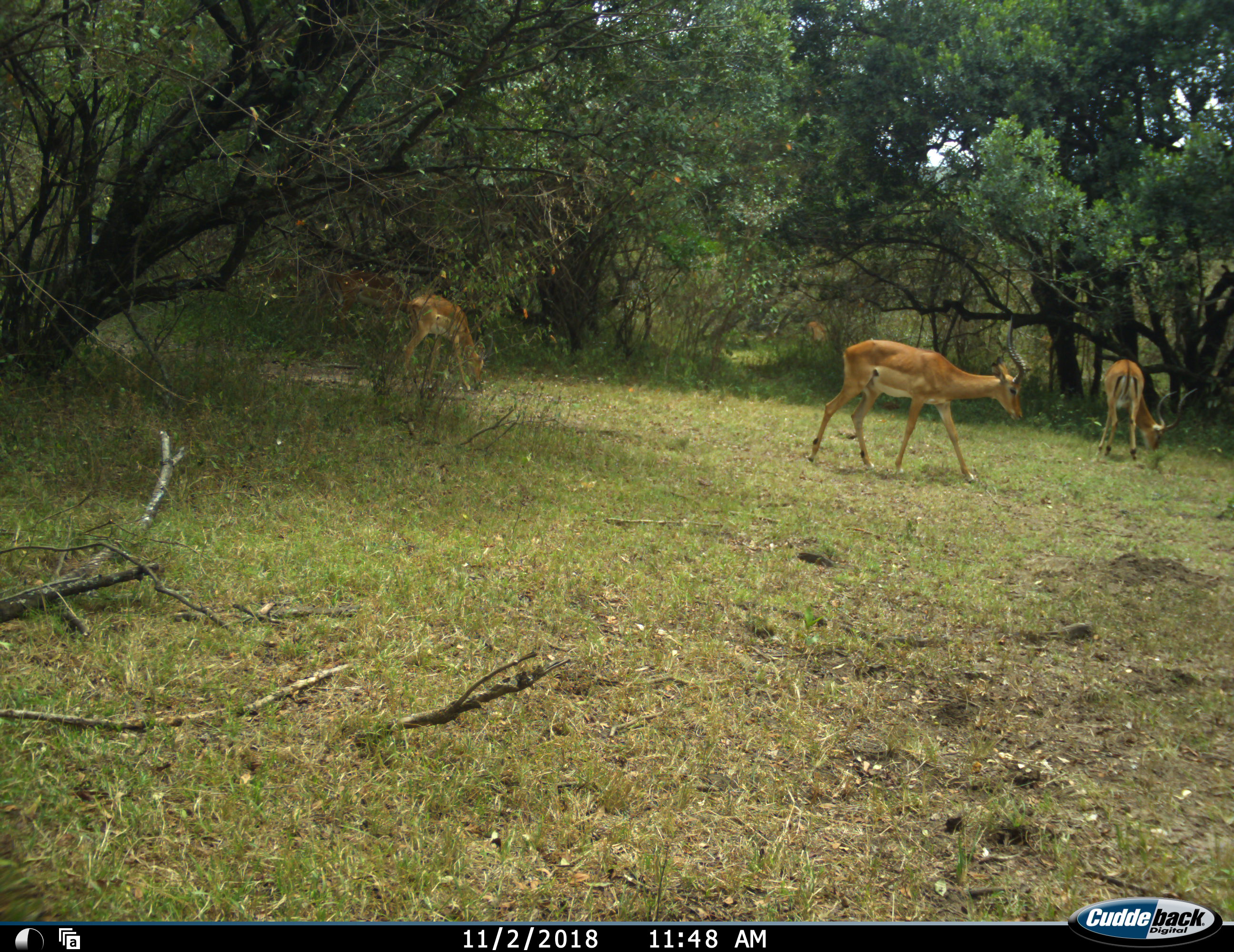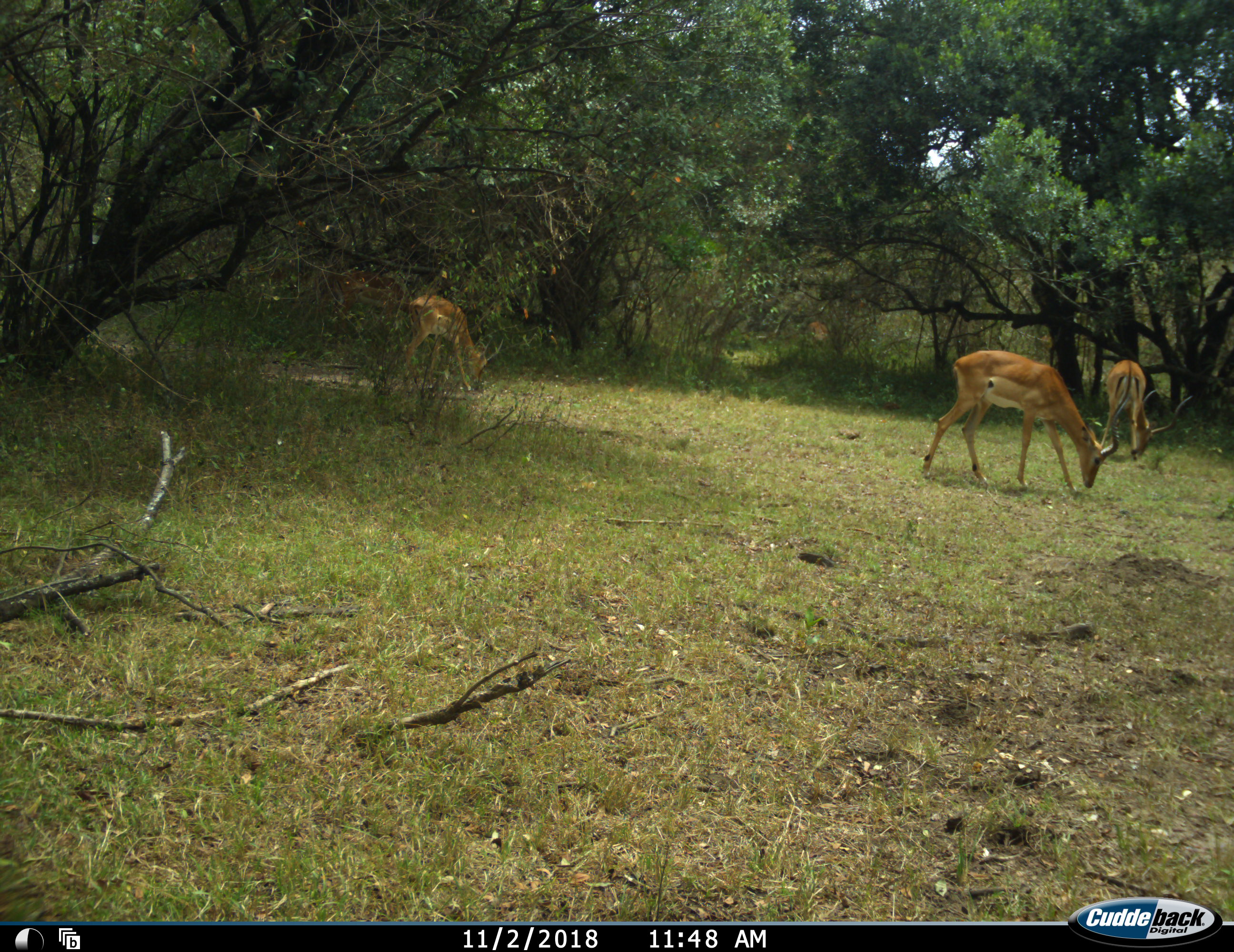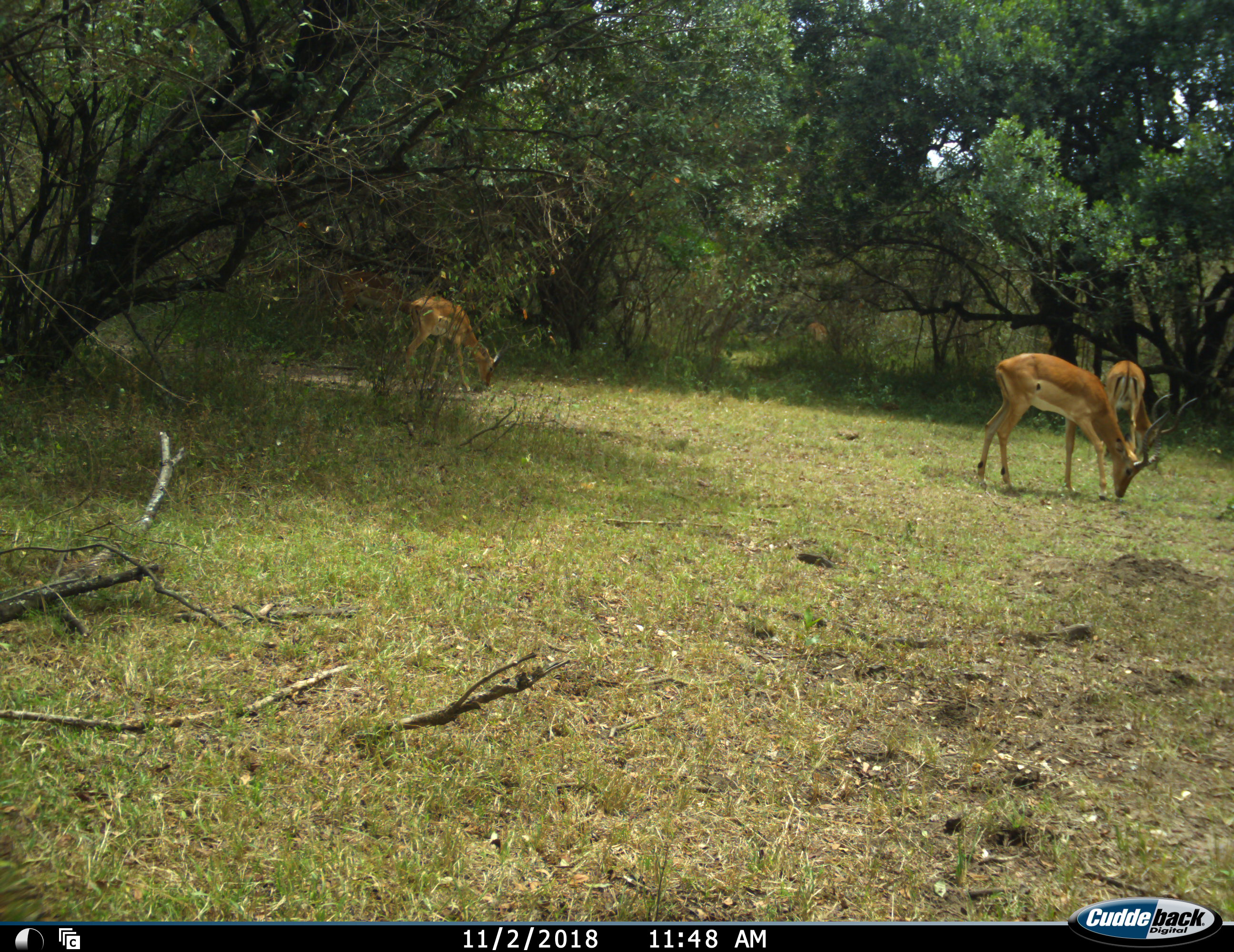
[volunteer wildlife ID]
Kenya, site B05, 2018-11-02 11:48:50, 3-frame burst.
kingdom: Animalia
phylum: Chordata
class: Mammalia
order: Artiodactyla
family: Bovidae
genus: Aepyceros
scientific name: Aepyceros melampus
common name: impala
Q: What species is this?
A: Impala (Aepyceros melampus).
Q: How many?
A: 3.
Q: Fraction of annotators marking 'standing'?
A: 0%.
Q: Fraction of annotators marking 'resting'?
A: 0%.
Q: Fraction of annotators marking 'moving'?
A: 70%.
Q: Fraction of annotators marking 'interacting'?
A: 0%.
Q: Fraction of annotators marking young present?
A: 0%.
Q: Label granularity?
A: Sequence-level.